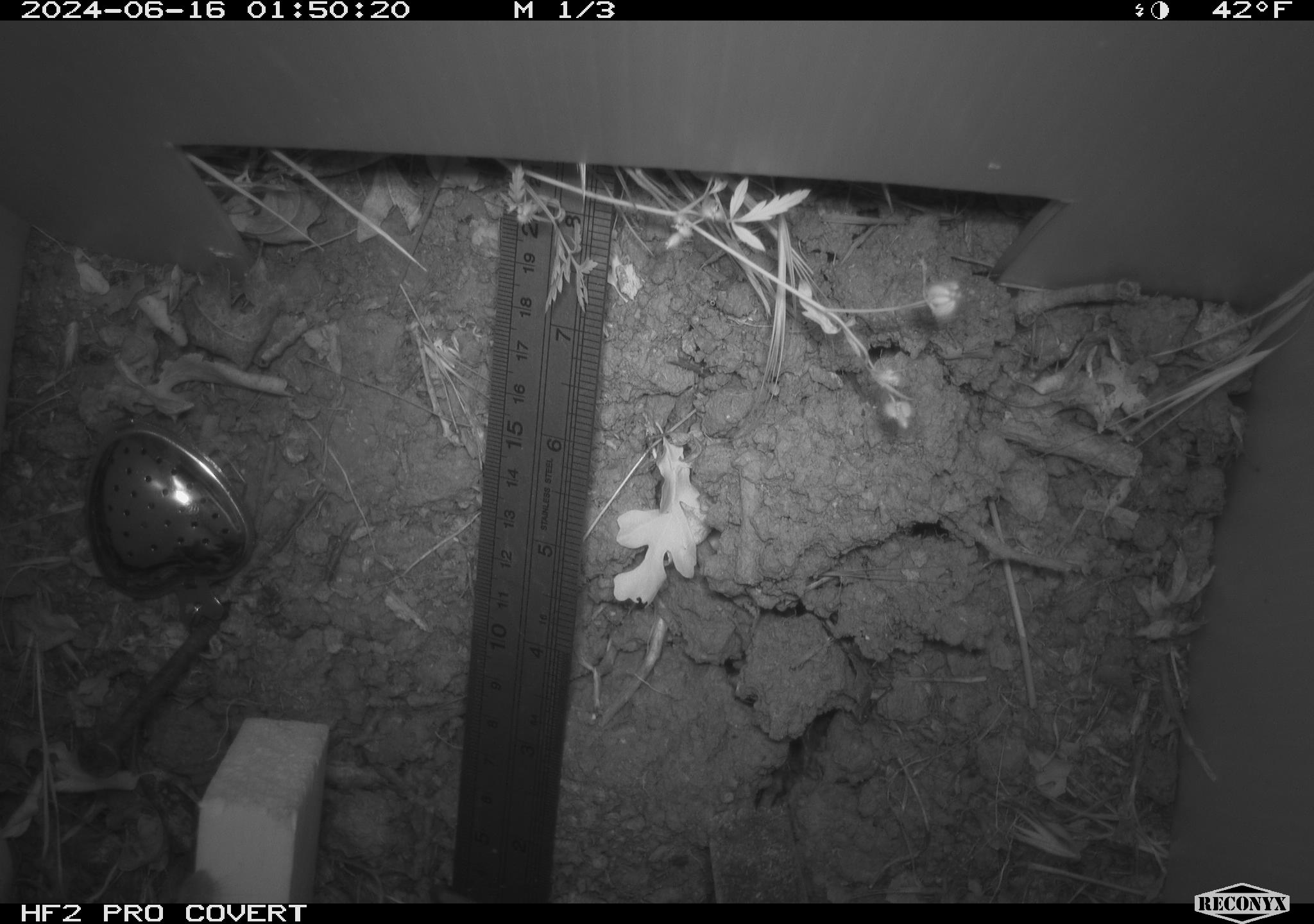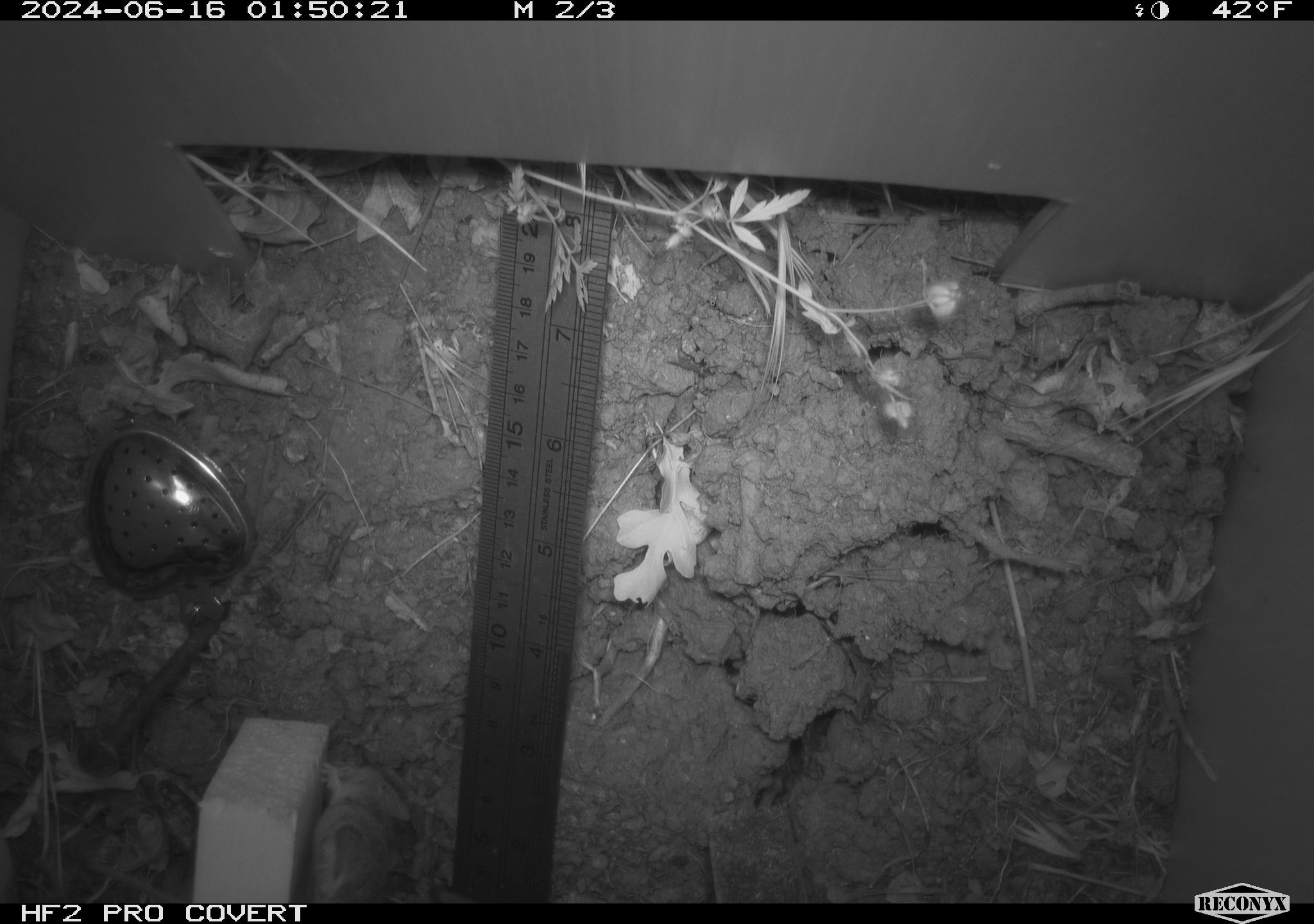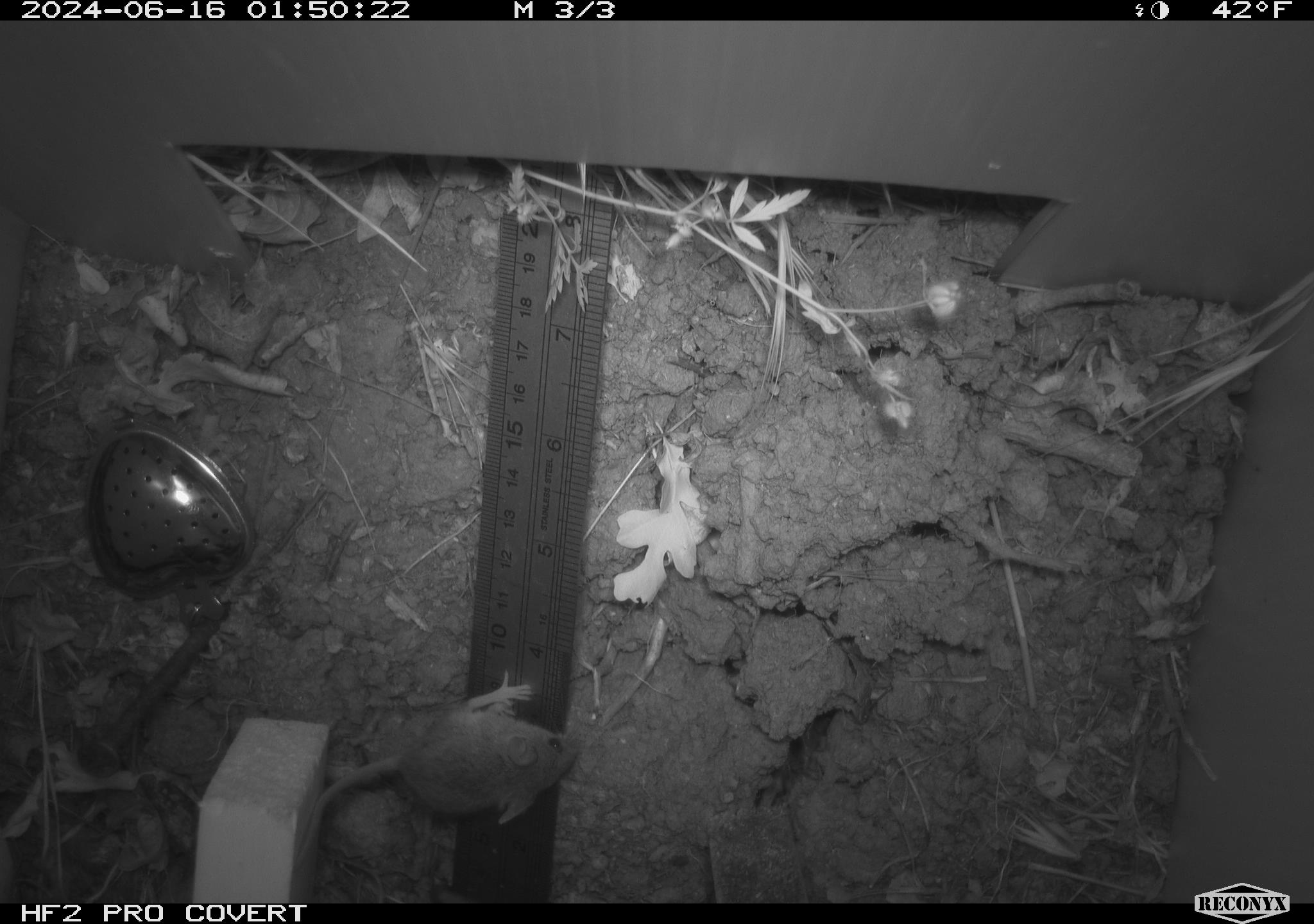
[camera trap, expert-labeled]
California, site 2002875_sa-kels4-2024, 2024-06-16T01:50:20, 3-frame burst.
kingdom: Animalia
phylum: Chordata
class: Mammalia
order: Rodentia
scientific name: Rodentia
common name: rodent